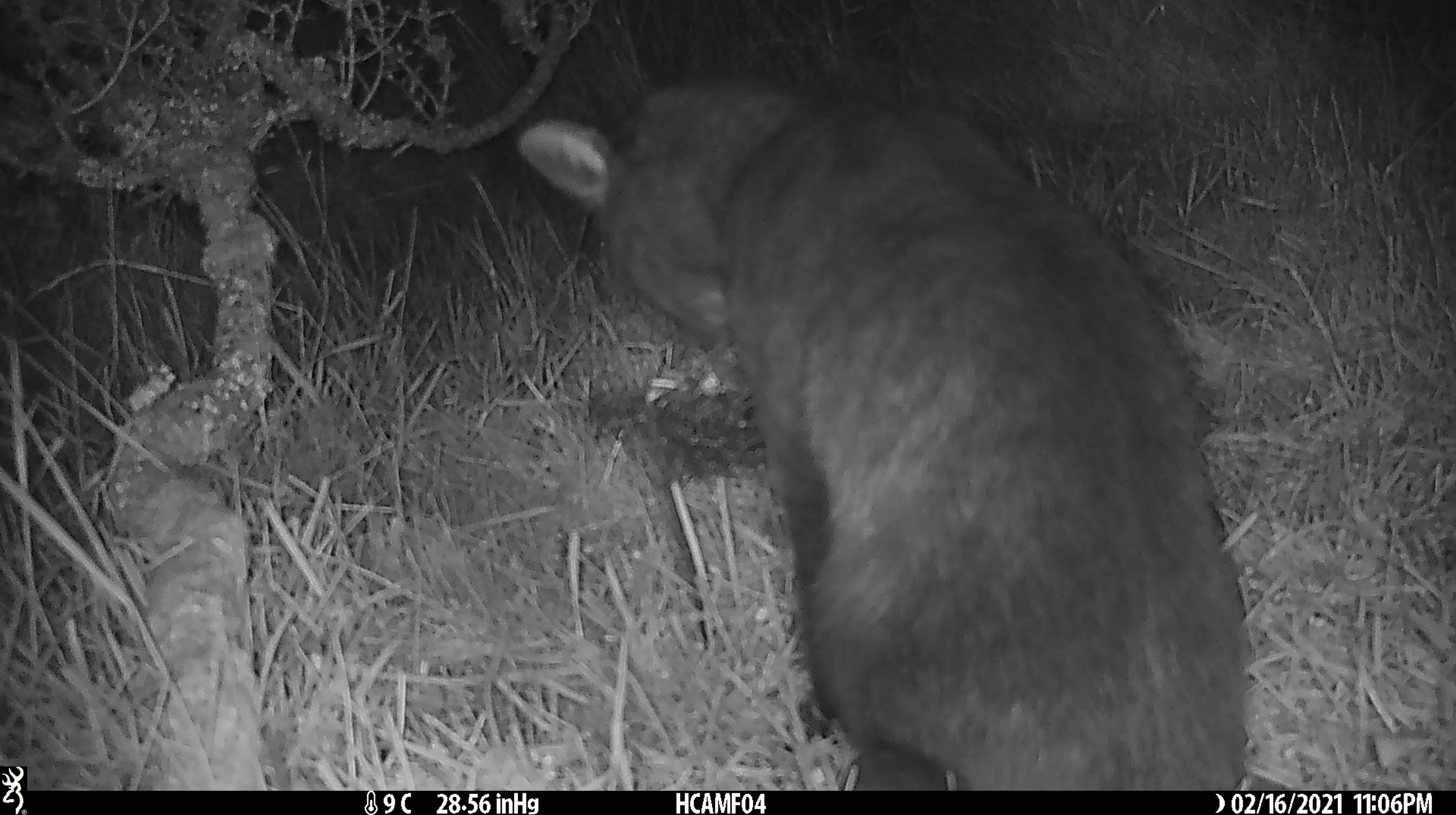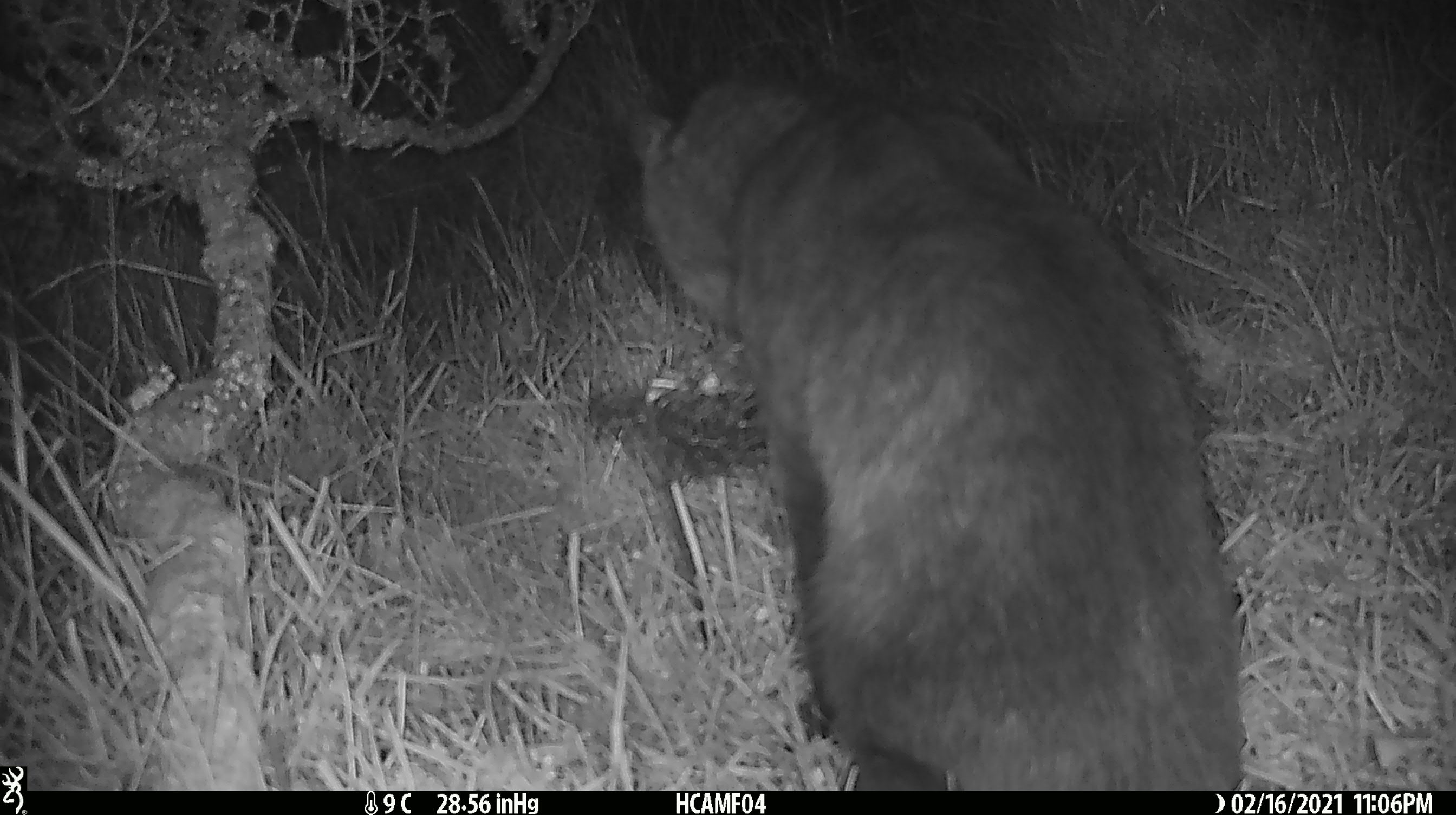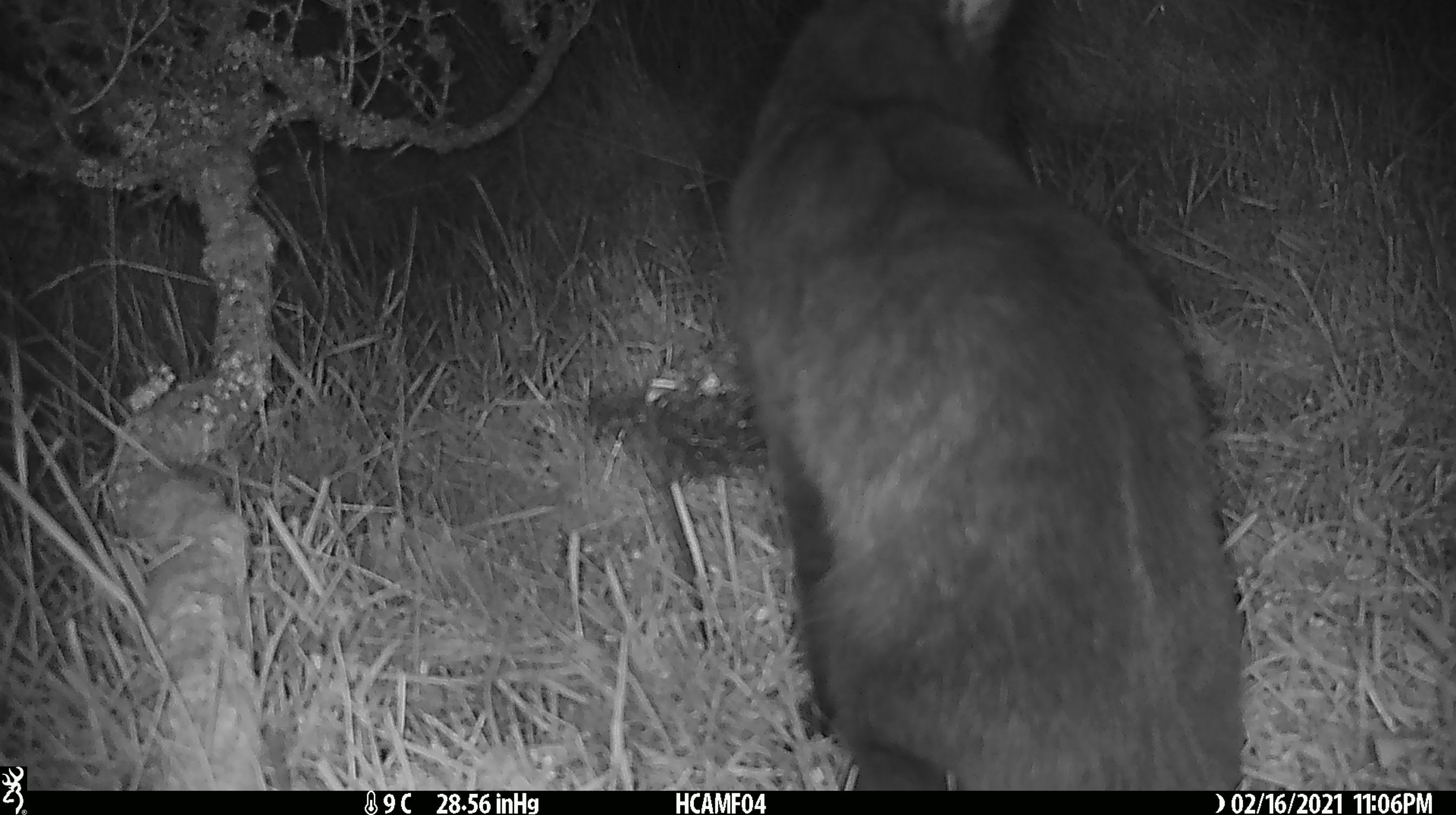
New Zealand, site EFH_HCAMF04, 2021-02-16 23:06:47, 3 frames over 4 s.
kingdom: Animalia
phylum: Chordata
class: Mammalia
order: Carnivora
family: Felidae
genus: Felis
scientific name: Felis catus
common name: domestic cat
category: cat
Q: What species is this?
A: Cat (domestic cat) (Felis catus).